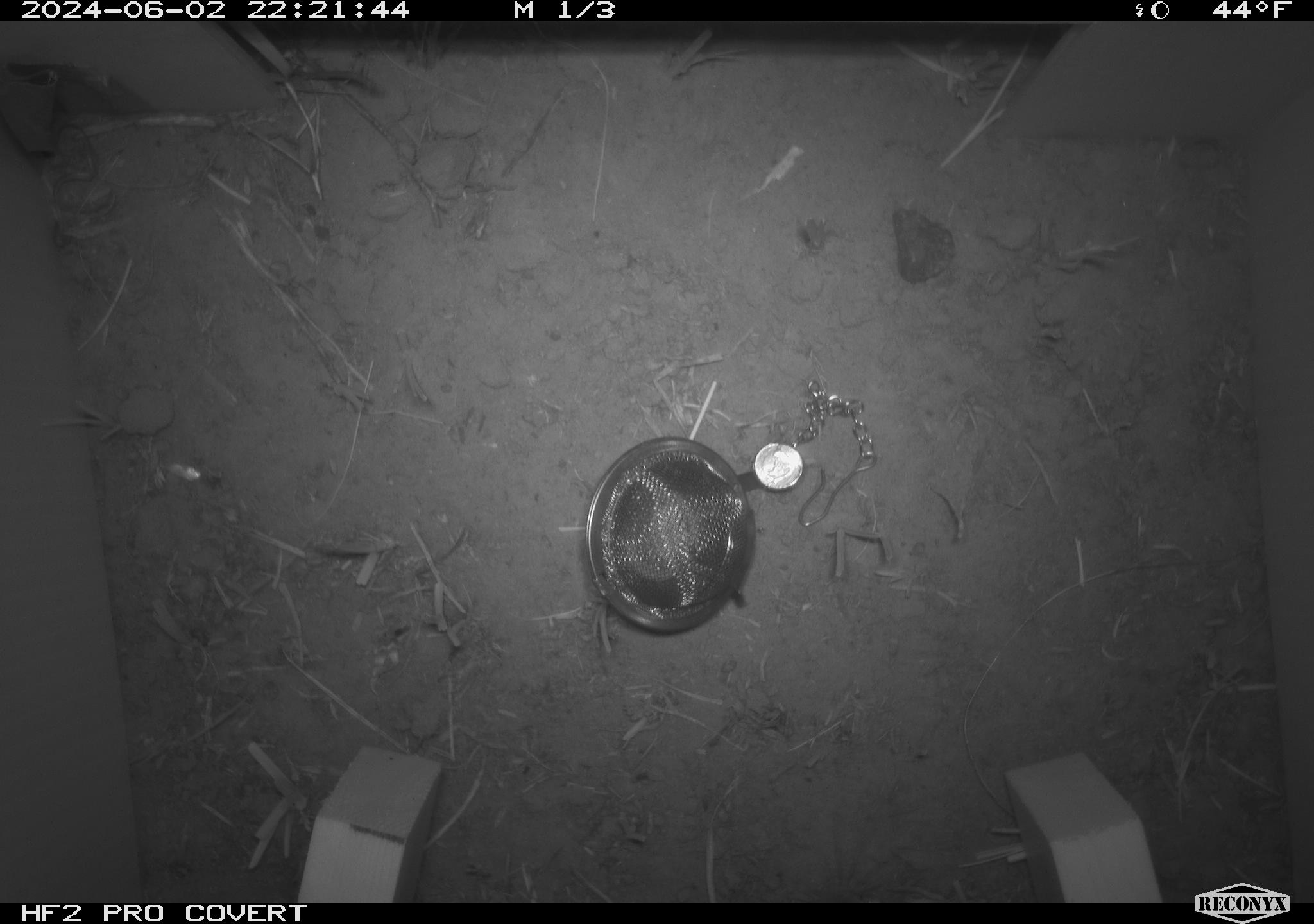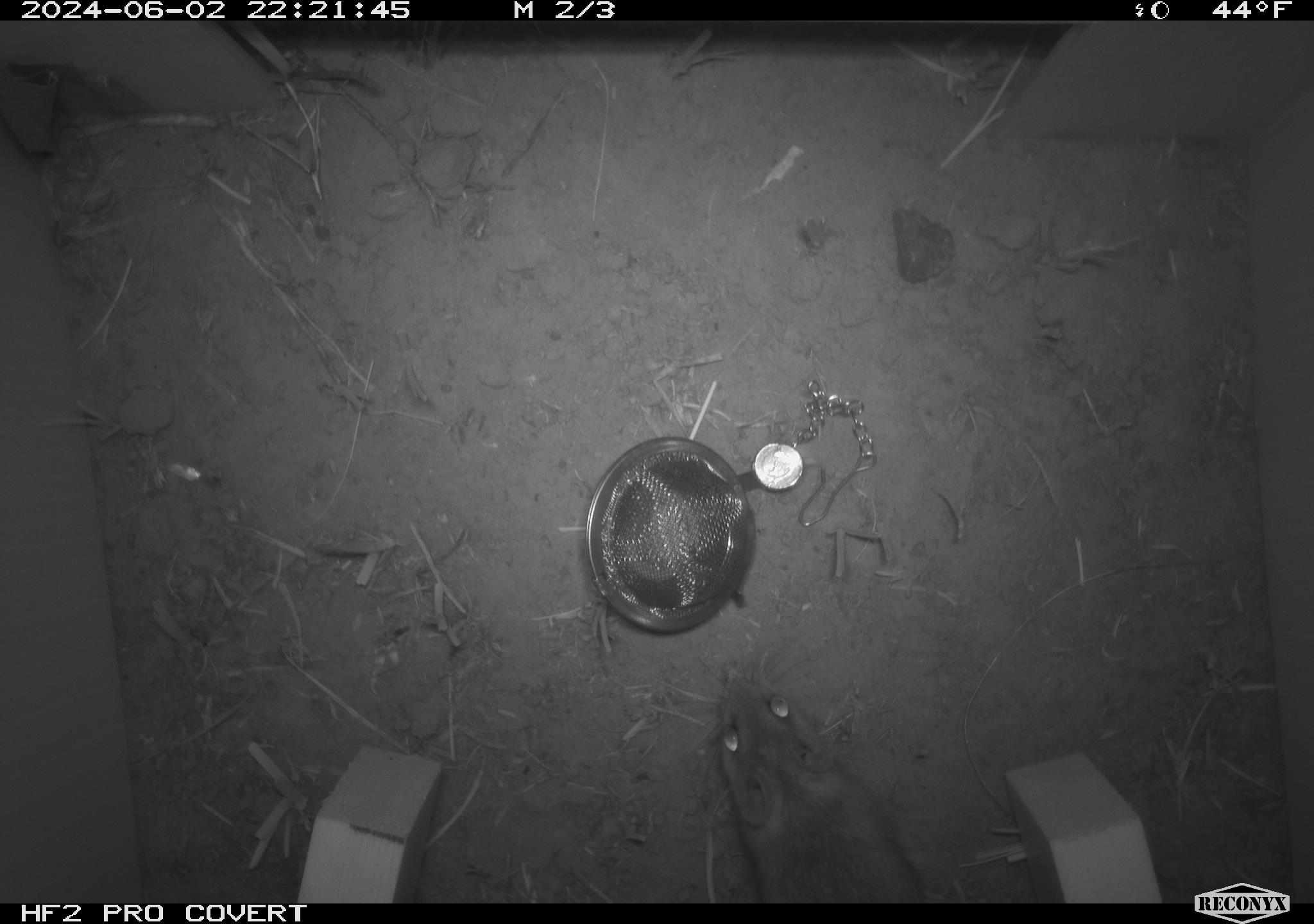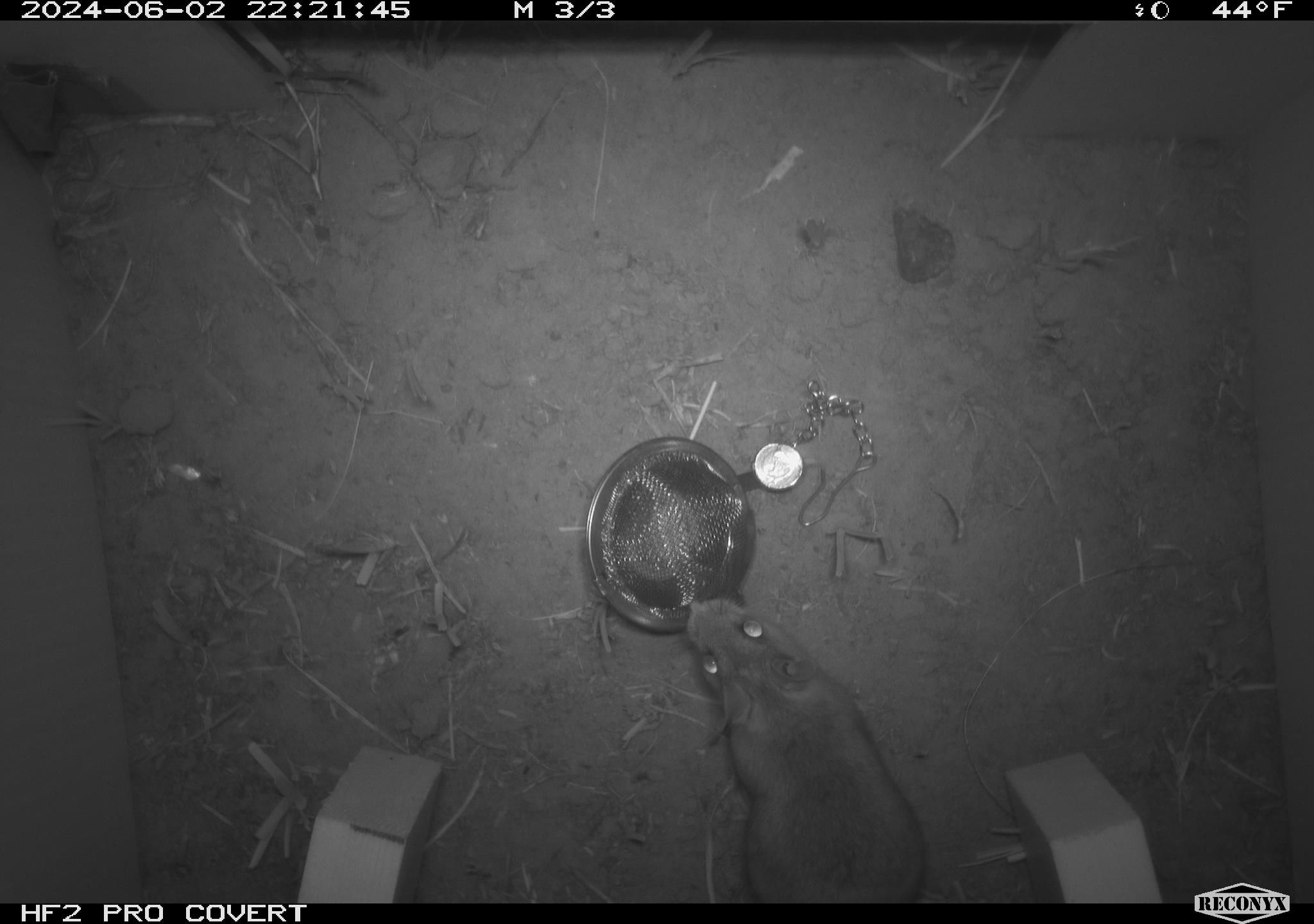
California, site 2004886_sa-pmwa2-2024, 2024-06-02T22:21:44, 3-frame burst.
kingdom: Animalia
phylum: Chordata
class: Mammalia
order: Rodentia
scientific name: Rodentia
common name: mouse species